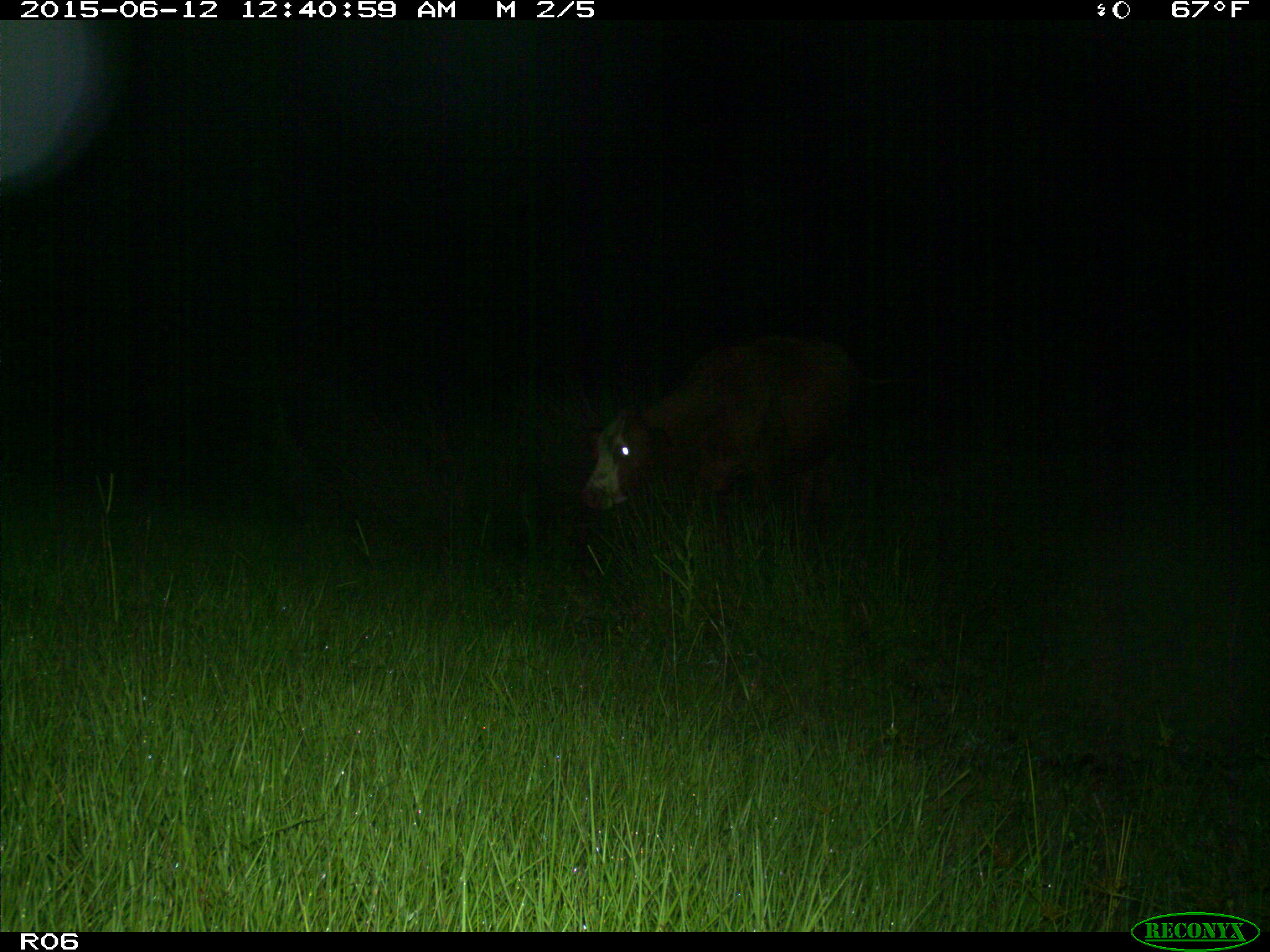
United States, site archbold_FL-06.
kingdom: Animalia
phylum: Chordata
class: Mammalia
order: Artiodactyla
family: Bovidae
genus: Bos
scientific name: Bos taurus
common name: domestic cow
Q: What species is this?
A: Bos taurus (domestic cow).